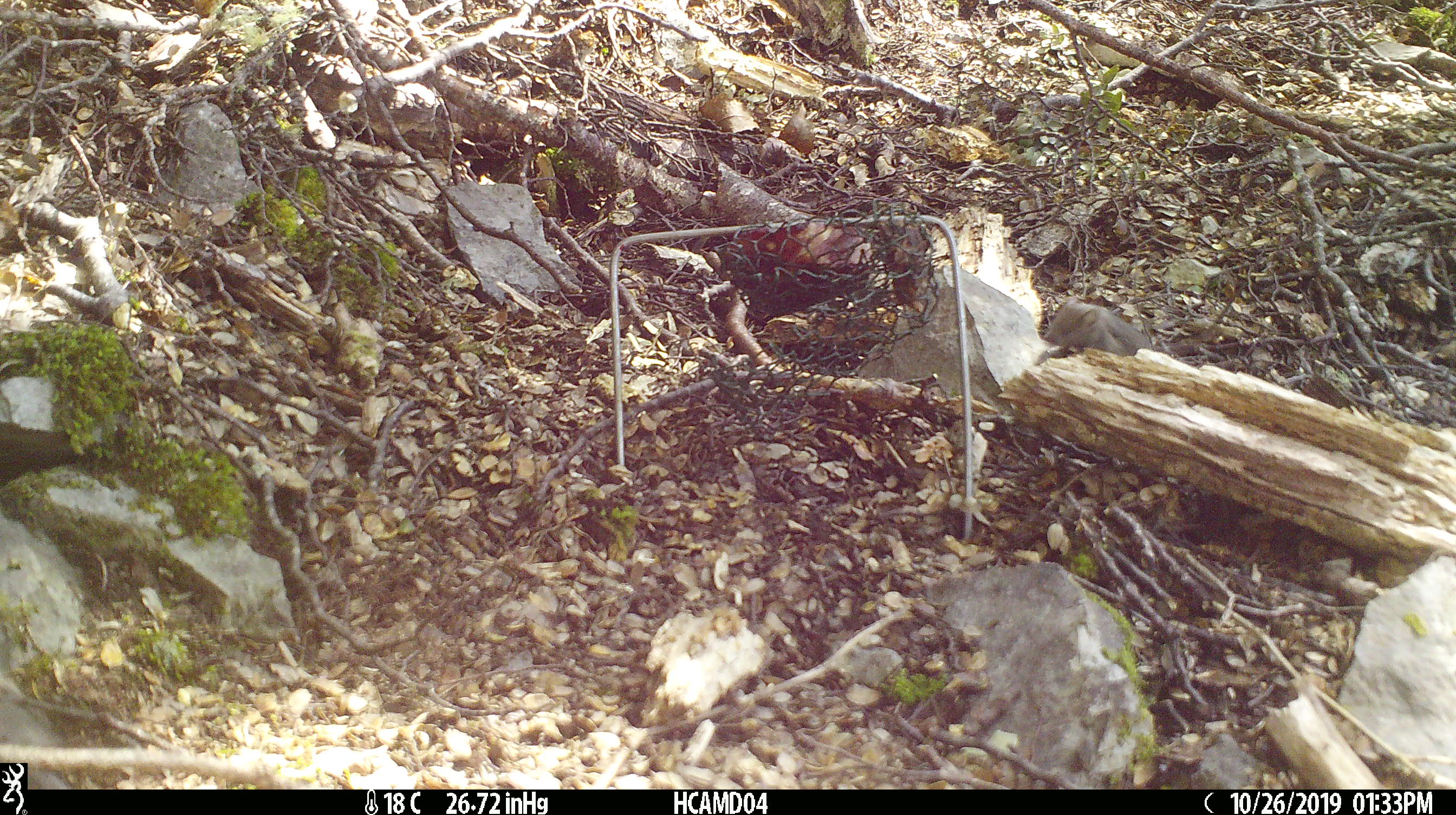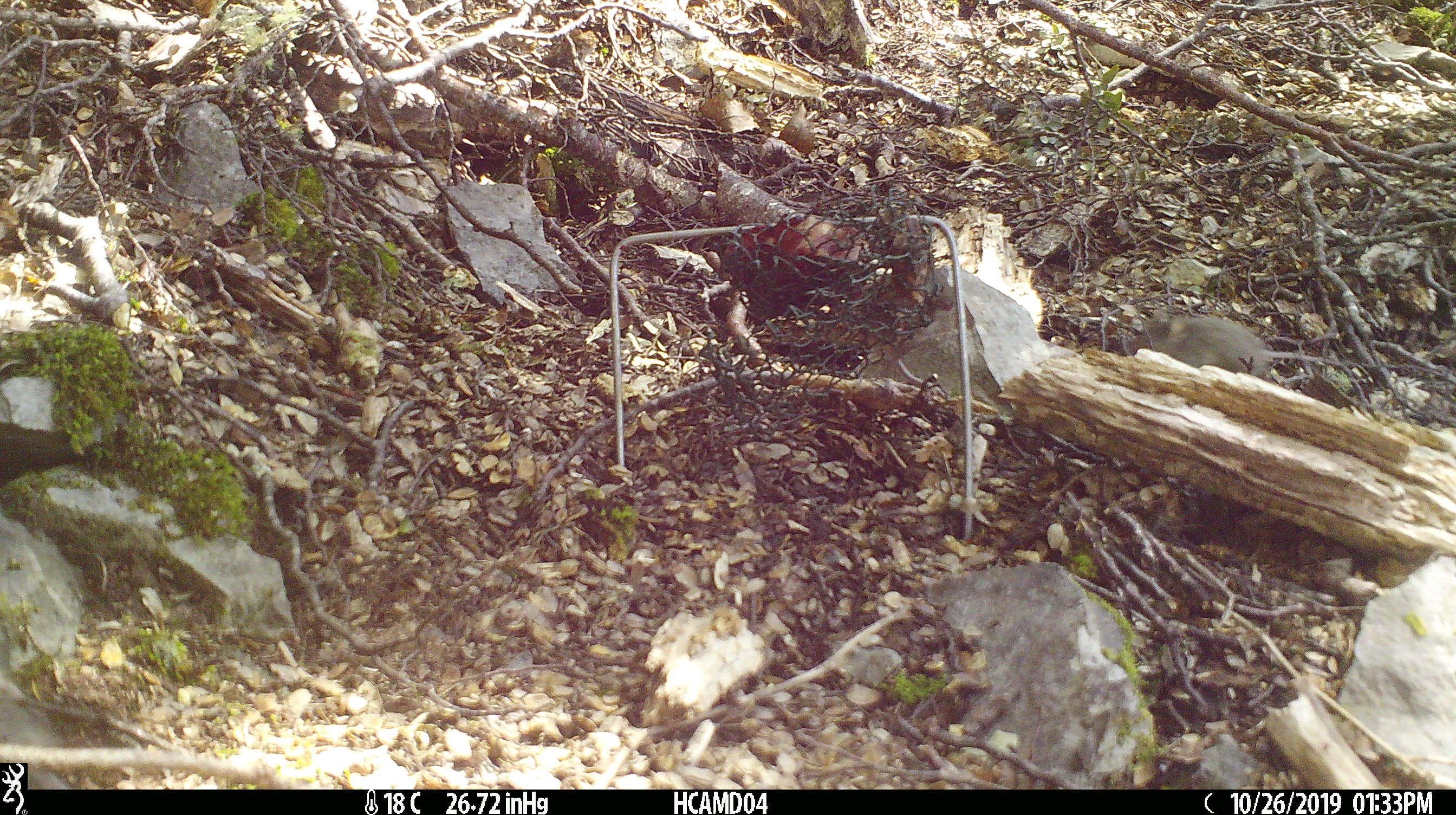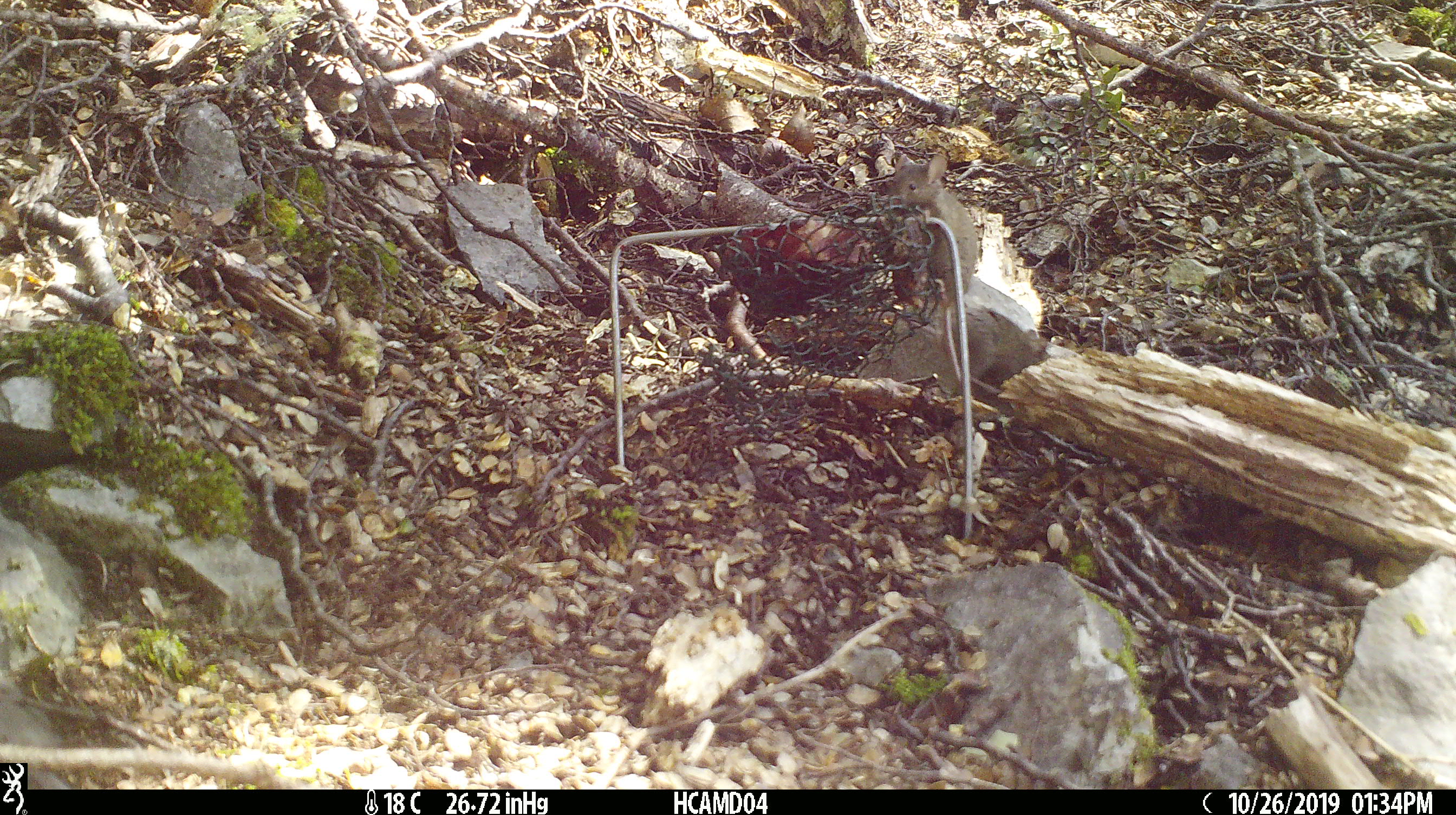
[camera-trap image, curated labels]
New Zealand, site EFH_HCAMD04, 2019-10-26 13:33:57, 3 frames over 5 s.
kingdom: Animalia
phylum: Chordata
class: Mammalia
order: Rodentia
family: Muridae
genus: Mus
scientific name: Mus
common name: mouse